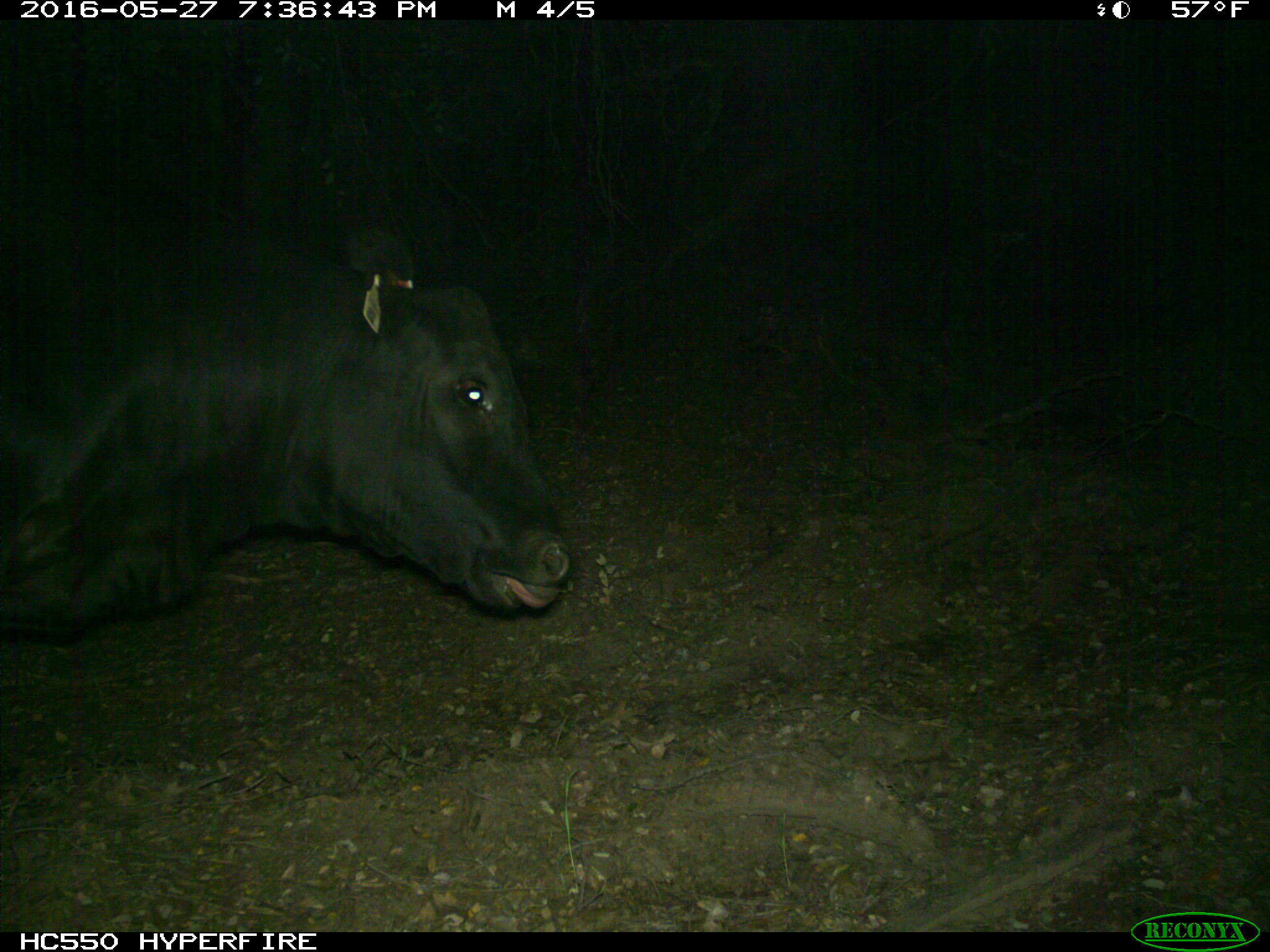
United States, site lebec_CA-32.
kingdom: Animalia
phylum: Chordata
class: Mammalia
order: Artiodactyla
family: Bovidae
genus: Bos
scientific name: Bos taurus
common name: domestic cow